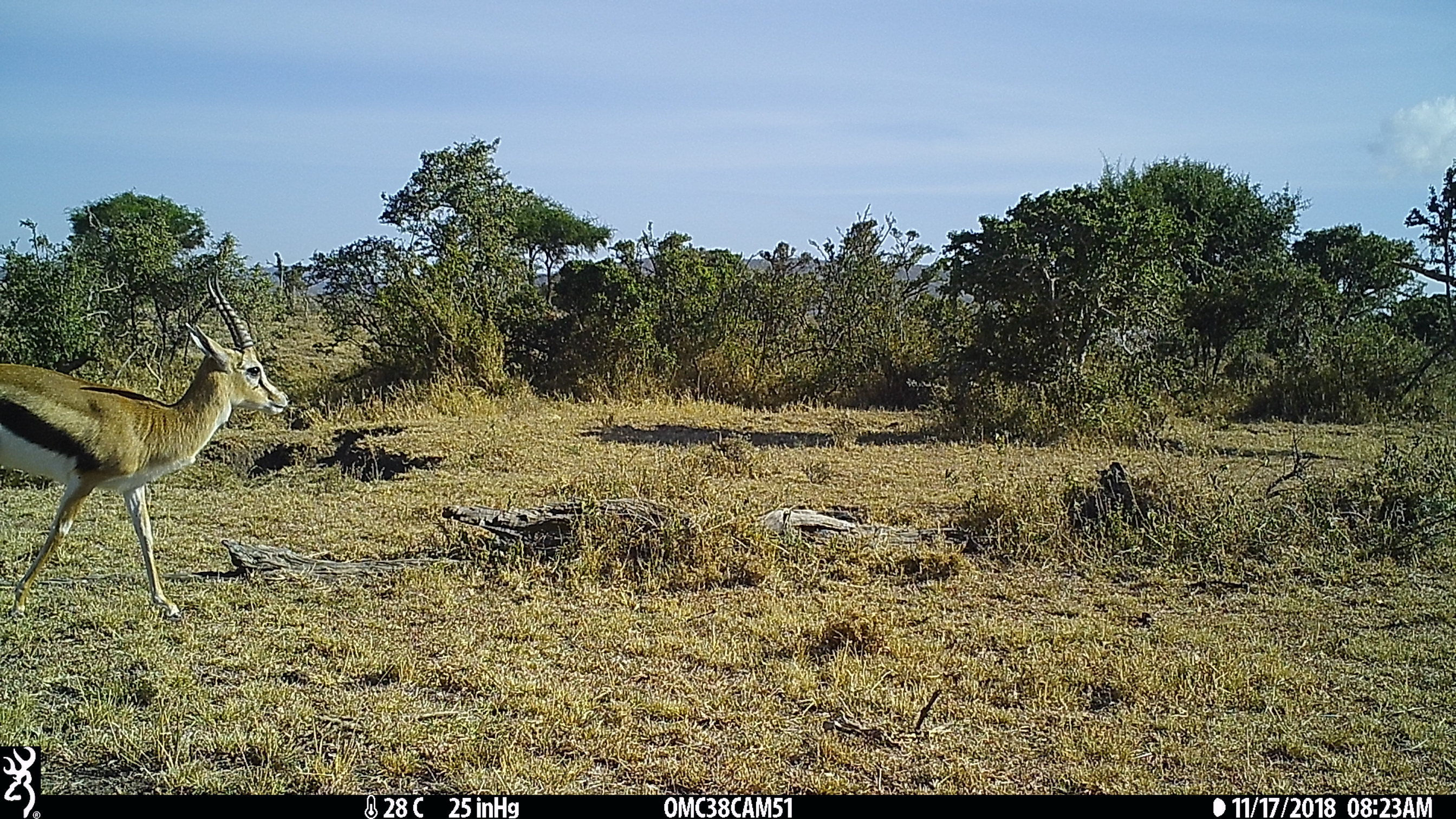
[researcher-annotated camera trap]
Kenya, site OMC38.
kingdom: Animalia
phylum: Chordata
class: Mammalia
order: Artiodactyla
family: Bovidae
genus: Eudorcas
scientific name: Eudorcas thomsonii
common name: thomon's gazelle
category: gazelle thomsons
Gazelle thomsons (thomon's gazelle) (Eudorcas thomsonii).